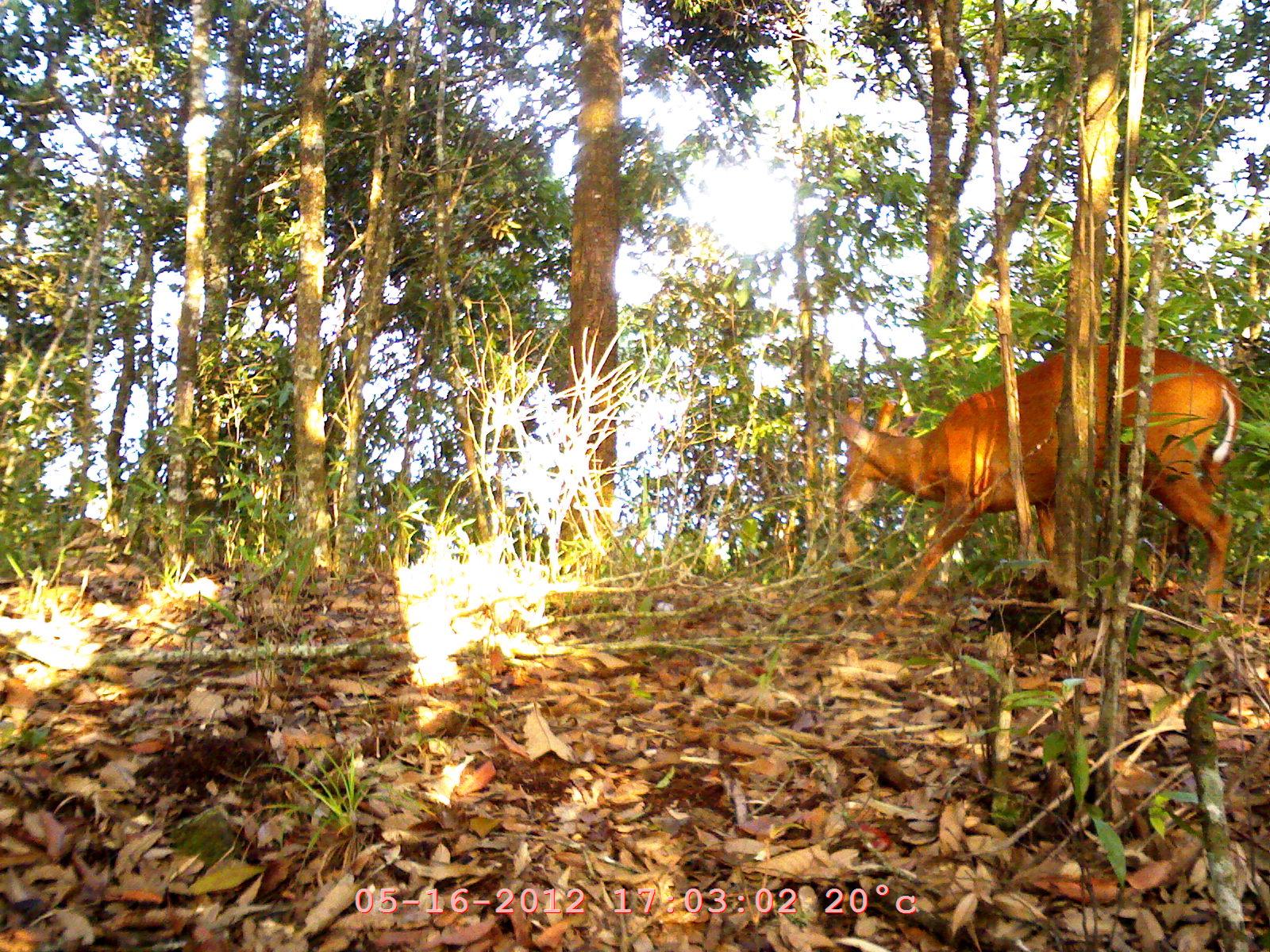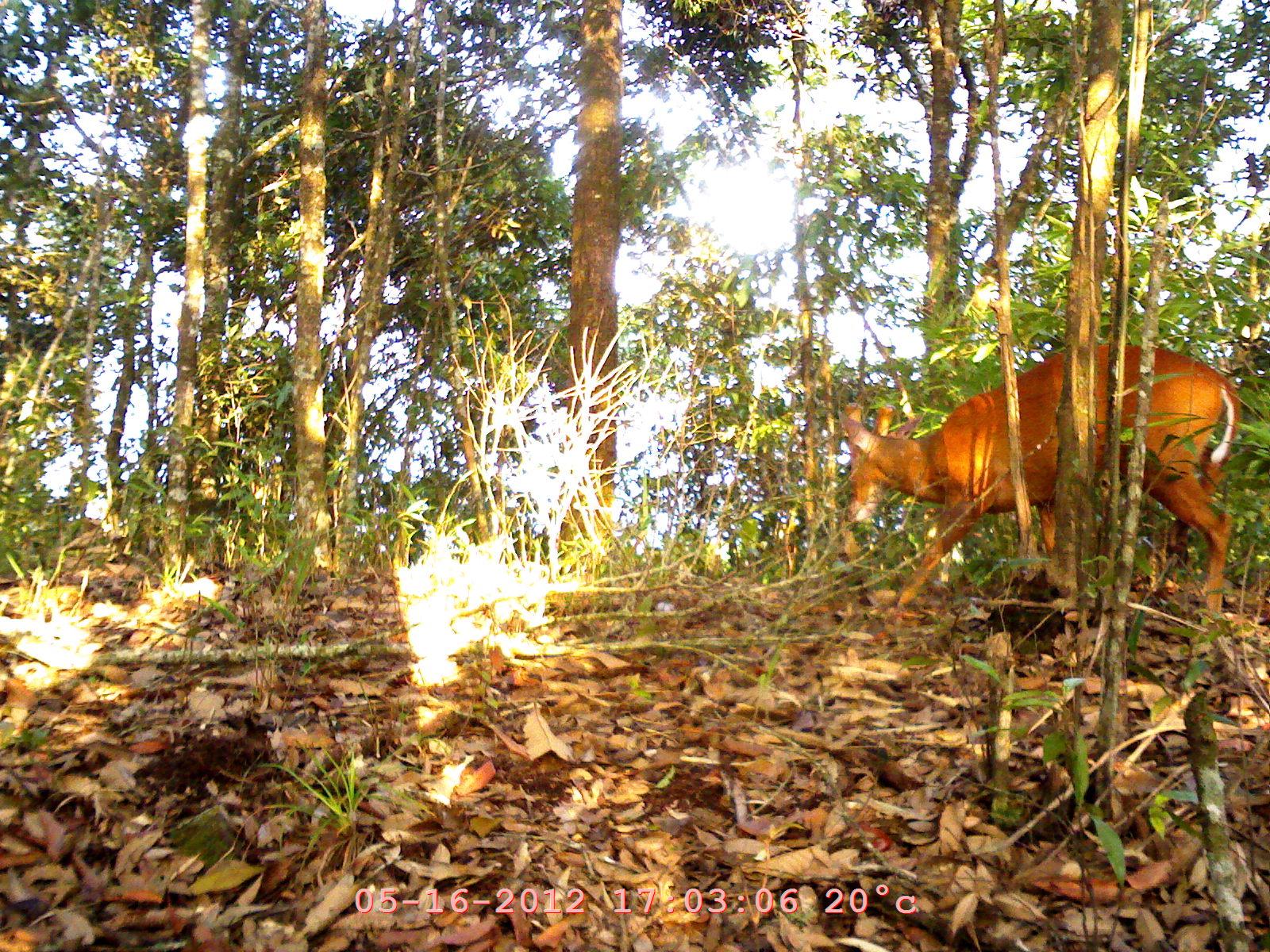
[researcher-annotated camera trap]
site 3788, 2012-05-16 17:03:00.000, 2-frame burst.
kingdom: Animalia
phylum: Chordata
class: Mammalia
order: Artiodactyla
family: Cervidae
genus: Muntiacus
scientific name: Muntiacus muntjak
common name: southern red muntjac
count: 1